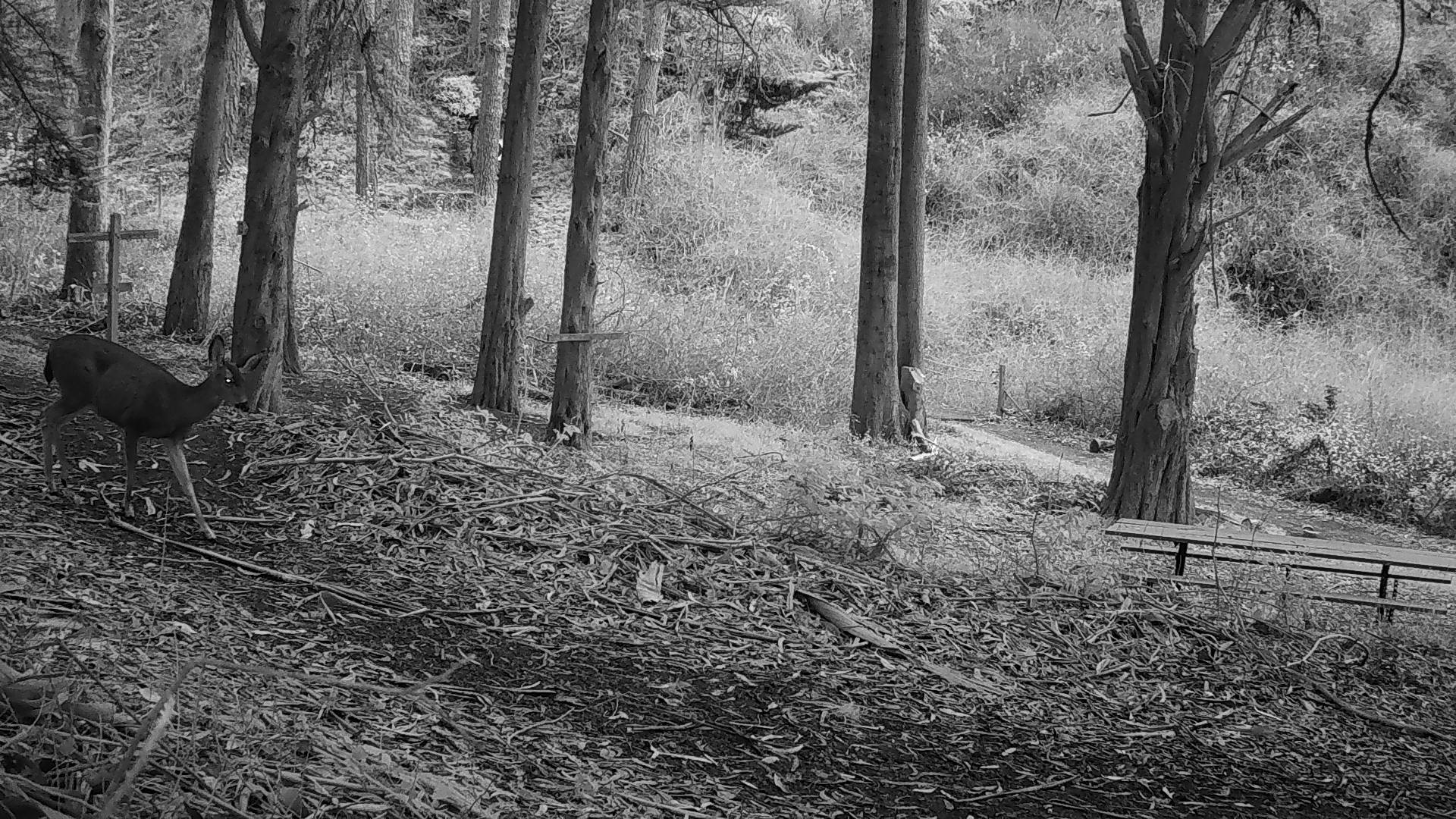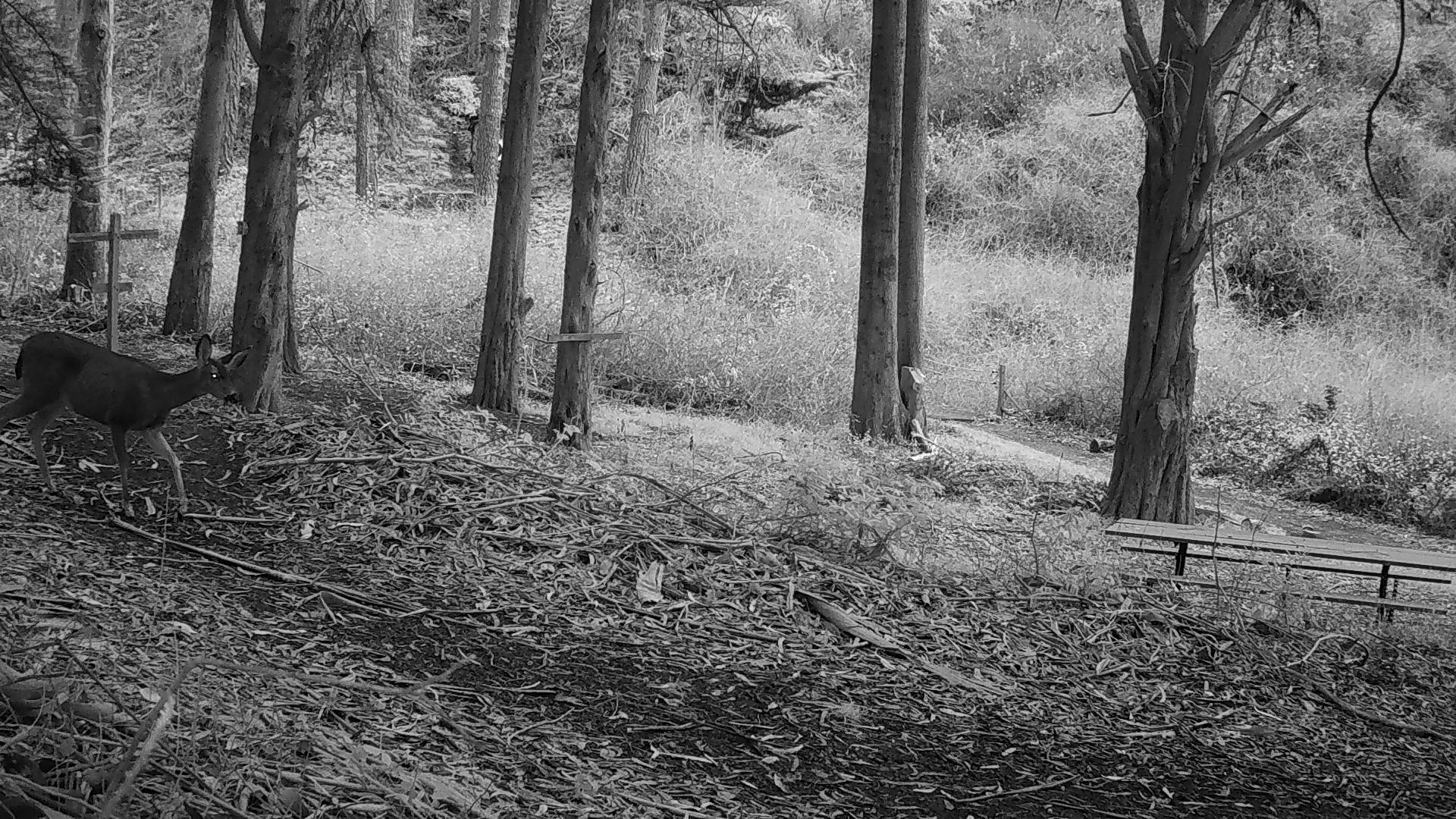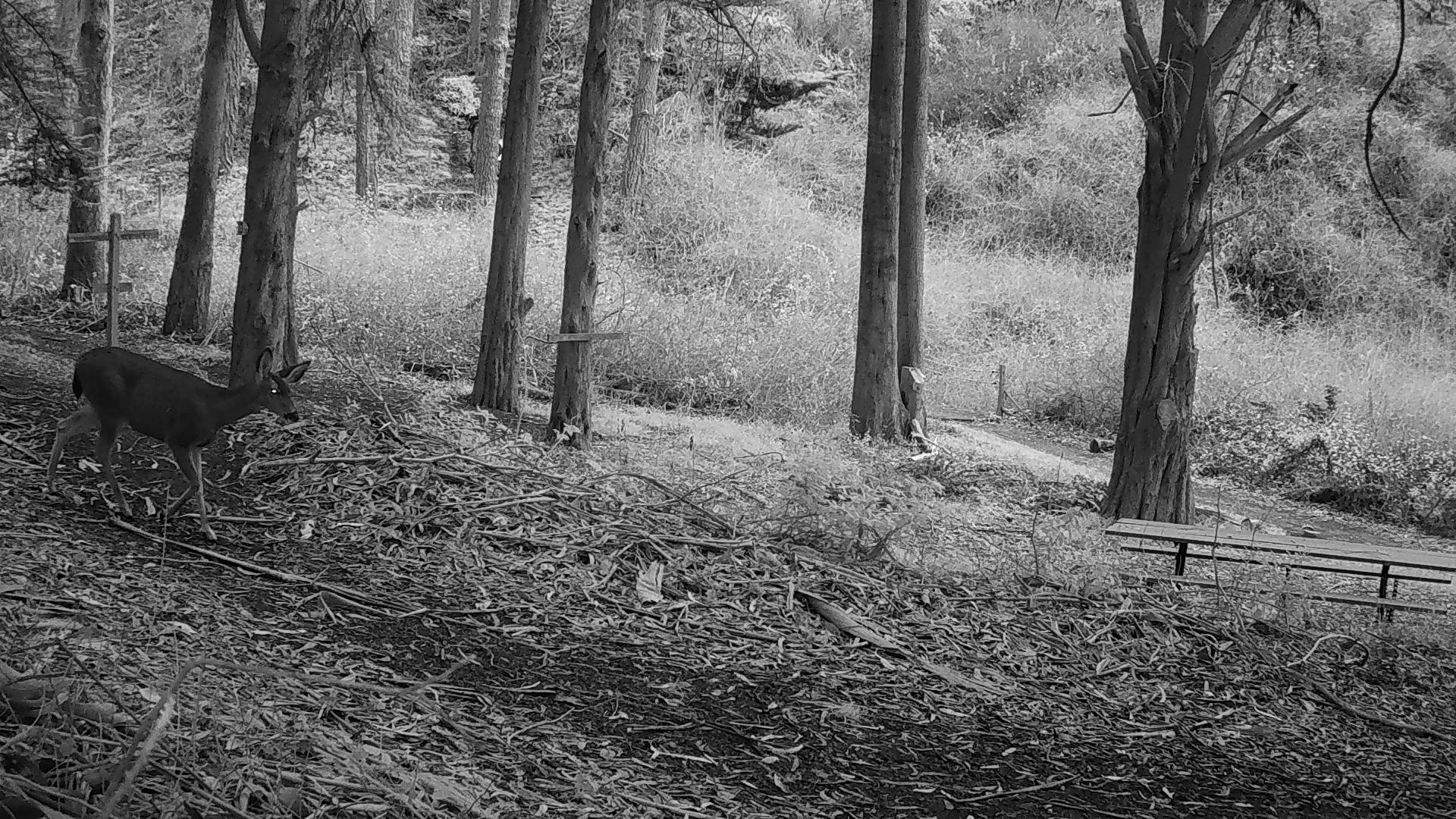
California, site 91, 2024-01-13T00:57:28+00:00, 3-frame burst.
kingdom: Animalia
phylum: Chordata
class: Mammalia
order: Artiodactyla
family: Cervidae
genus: Odocoileus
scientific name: Odocoileus hemionus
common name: mule deer